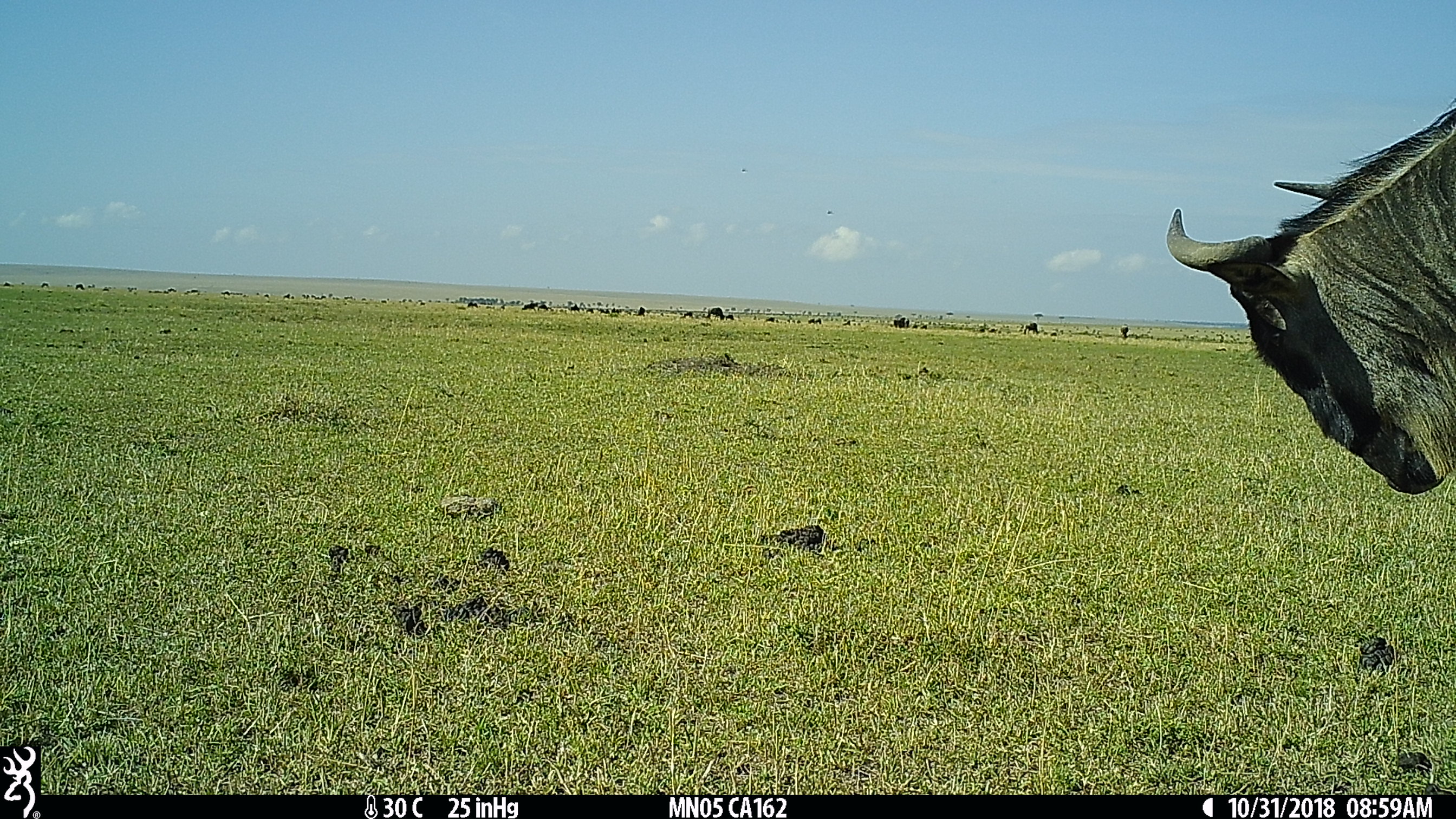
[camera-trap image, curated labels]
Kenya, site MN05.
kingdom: Animalia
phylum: Chordata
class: Mammalia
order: Artiodactyla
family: Bovidae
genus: Connochaetes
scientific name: Connochaetes taurinus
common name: blue wildebeest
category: wildebeest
Wildebeest (blue wildebeest) (Connochaetes taurinus).